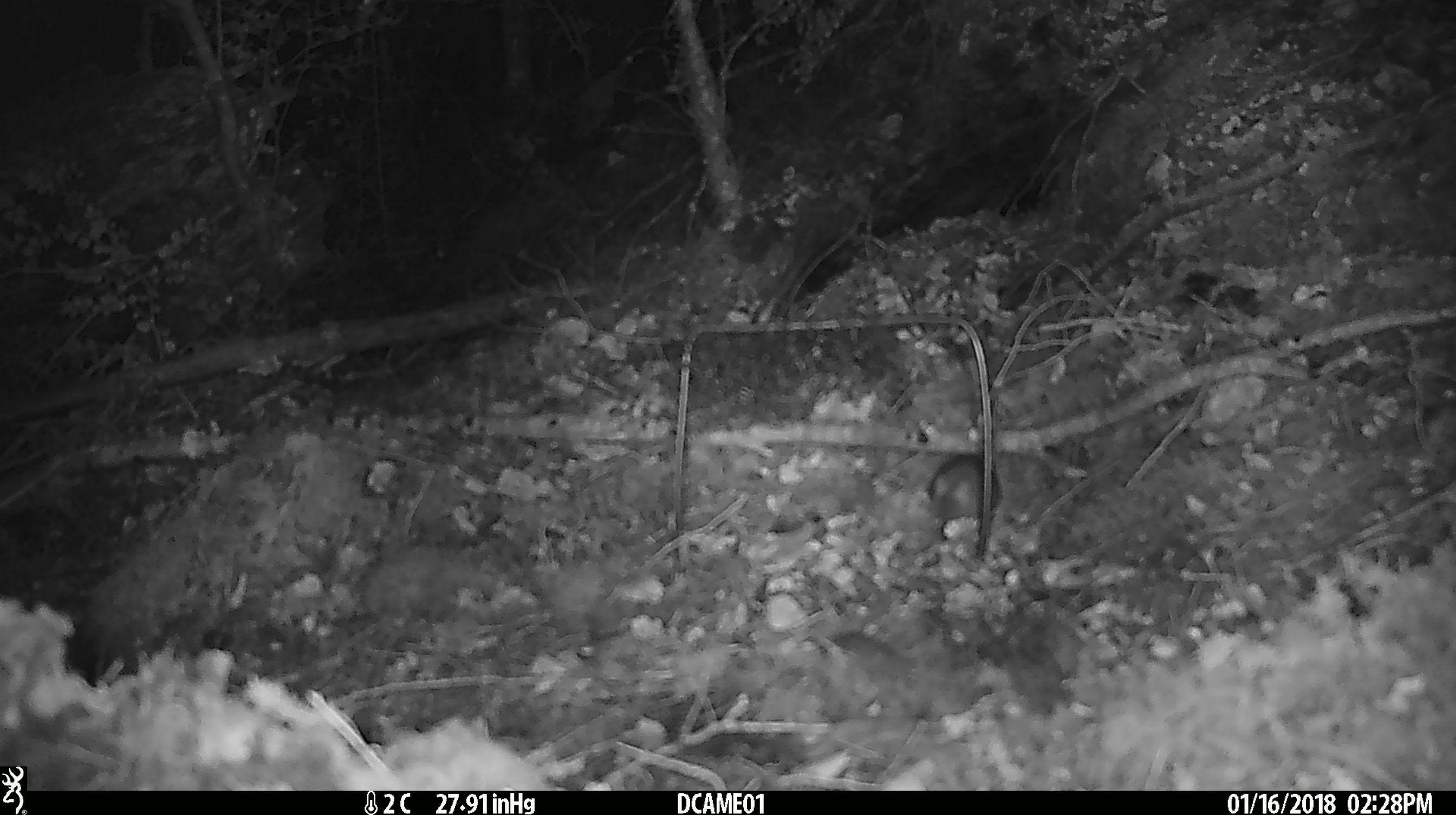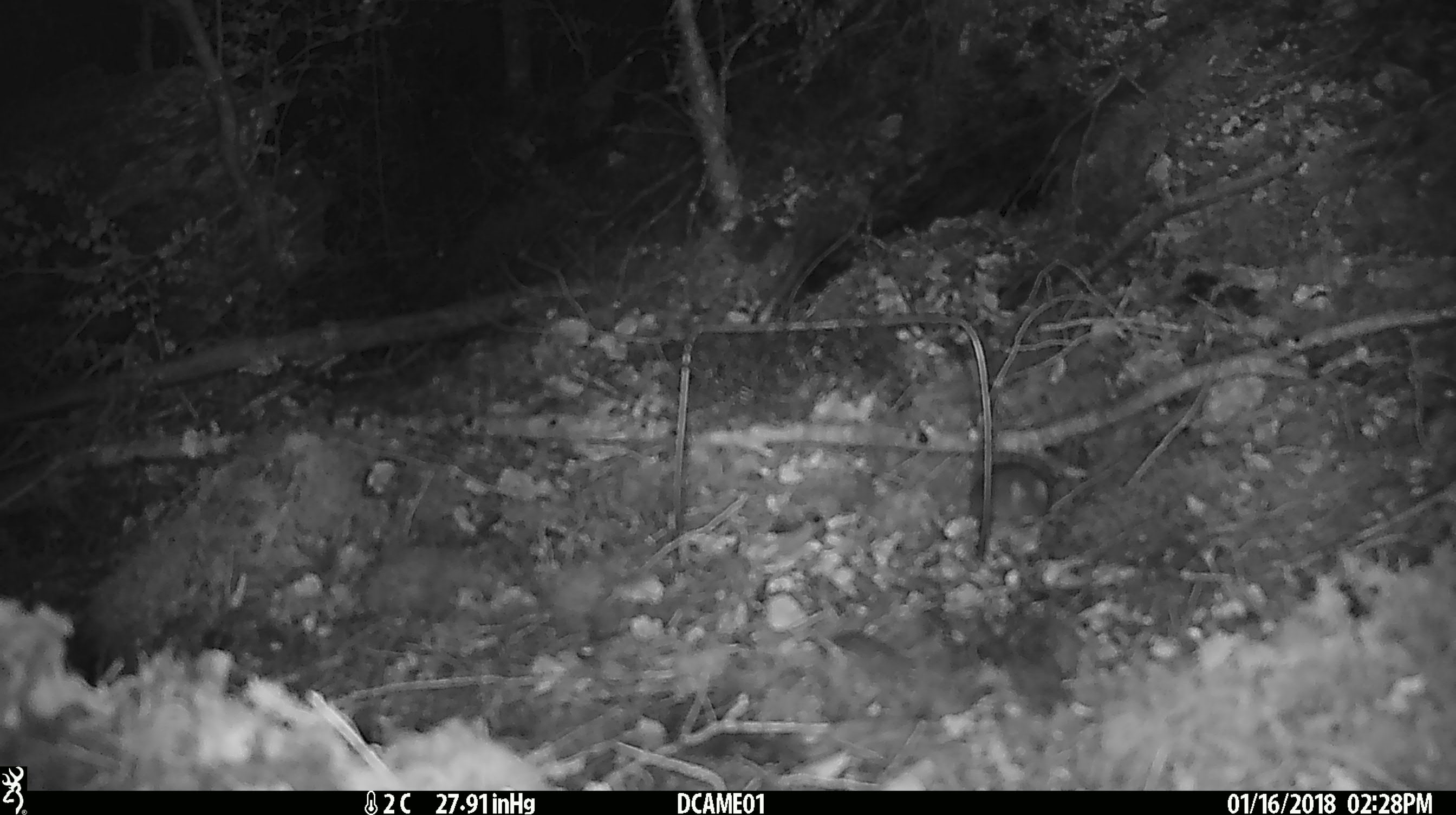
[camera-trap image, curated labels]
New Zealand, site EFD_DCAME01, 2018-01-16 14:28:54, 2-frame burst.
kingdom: Animalia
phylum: Chordata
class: Mammalia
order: Rodentia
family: Muridae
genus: Mus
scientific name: Mus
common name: mouse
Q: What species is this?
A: Mouse (Mus).